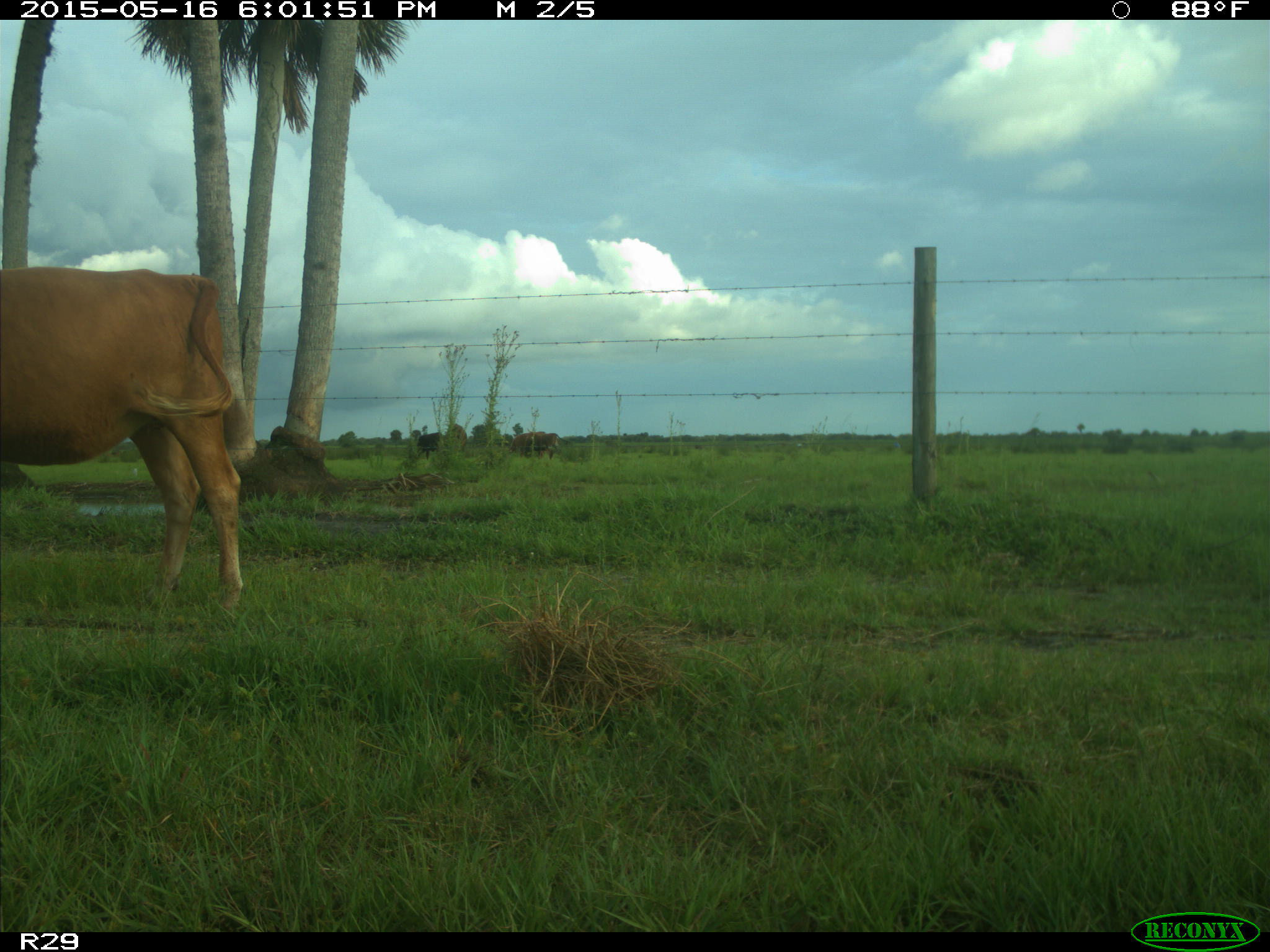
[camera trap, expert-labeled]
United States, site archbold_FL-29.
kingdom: Animalia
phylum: Chordata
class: Mammalia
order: Artiodactyla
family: Bovidae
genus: Bos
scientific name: Bos taurus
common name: domestic cow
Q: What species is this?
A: Bos taurus (domestic cow).